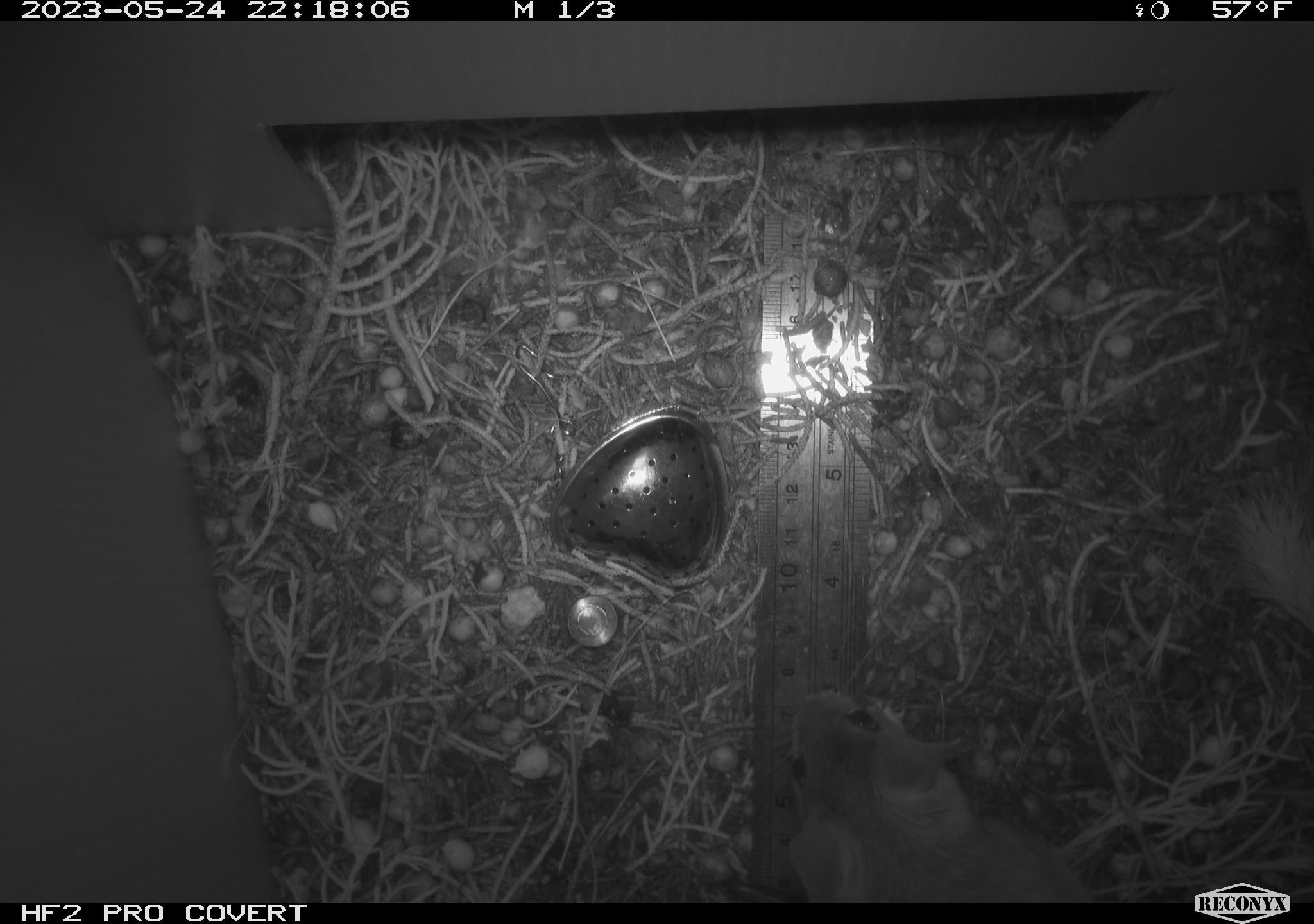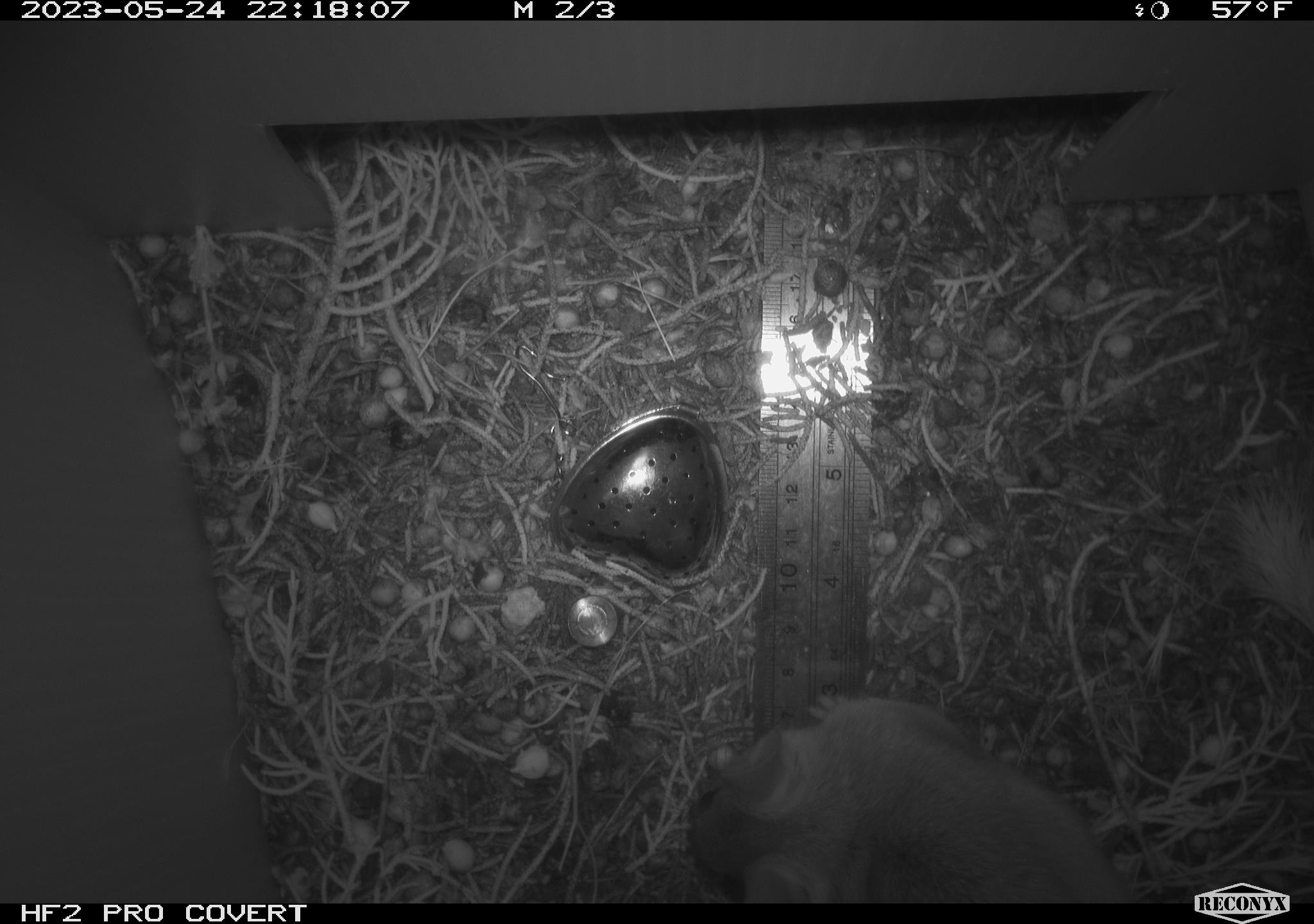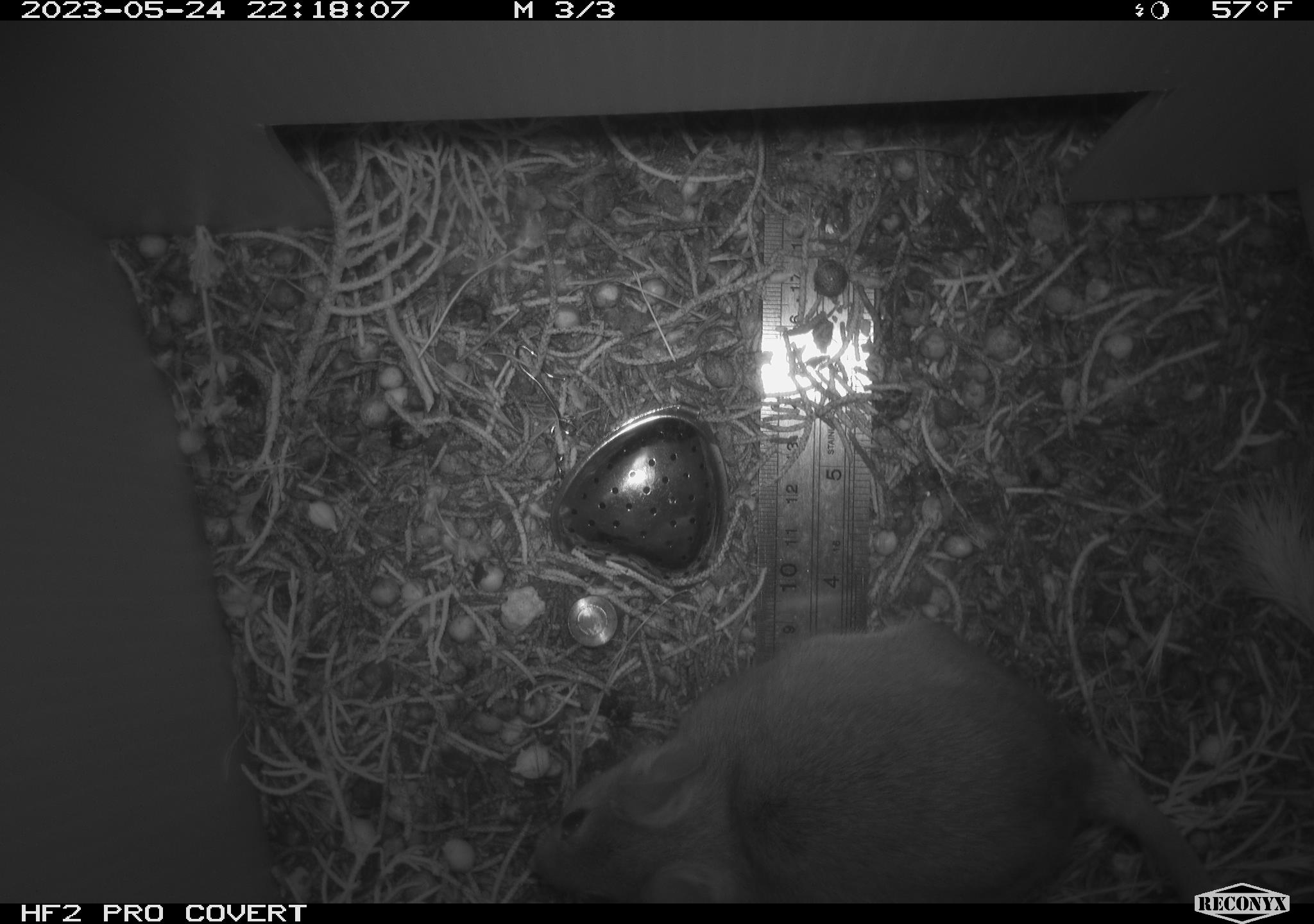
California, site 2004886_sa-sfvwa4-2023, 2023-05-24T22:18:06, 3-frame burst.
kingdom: Animalia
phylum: Chordata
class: Mammalia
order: Rodentia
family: Cricetidae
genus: Neotoma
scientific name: Neotoma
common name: pack rat or woodrat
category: neotoma species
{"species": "neotoma species (pack rat or woodrat) (Neotoma)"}